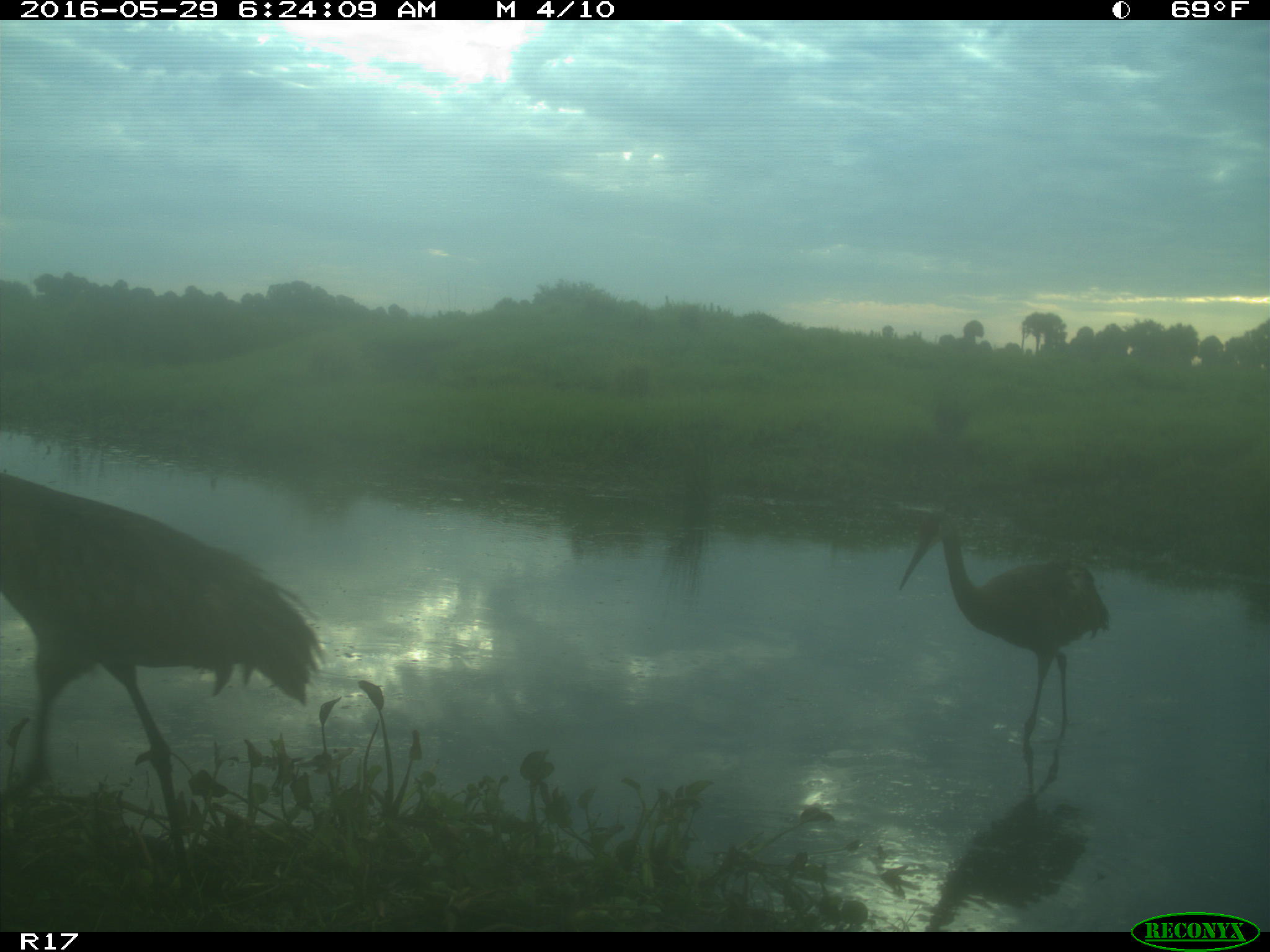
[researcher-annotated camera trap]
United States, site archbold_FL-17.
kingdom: Animalia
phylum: Chordata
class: Mammalia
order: Artiodactyla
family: Bovidae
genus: Bos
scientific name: Bos taurus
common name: domestic cow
Bos taurus (domestic cow).